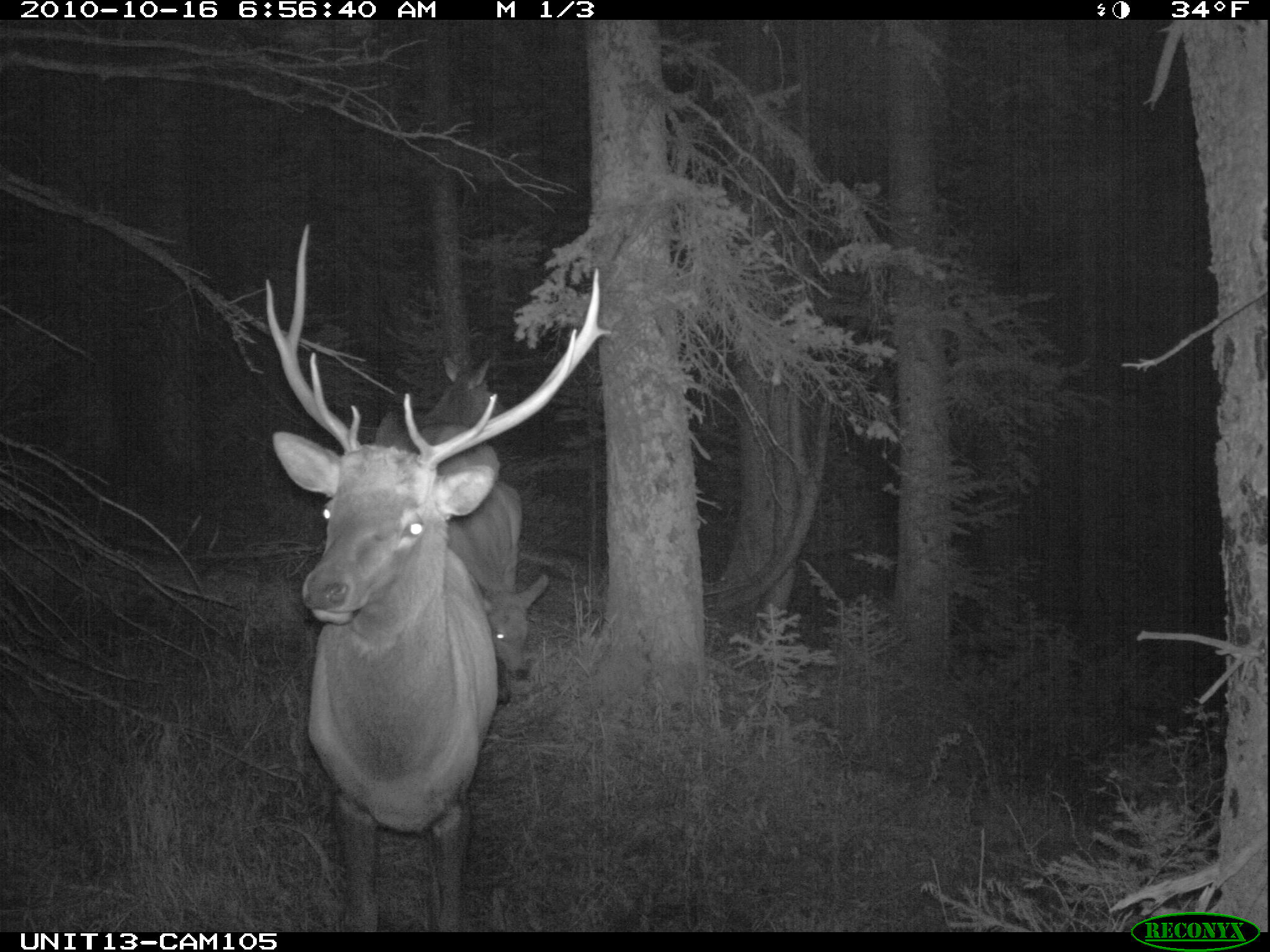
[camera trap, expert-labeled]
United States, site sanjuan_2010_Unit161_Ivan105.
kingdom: Animalia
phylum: Chordata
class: Mammalia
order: Artiodactyla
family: Cervidae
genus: Cervus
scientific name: Cervus elaphus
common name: red deer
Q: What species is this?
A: Cervus elaphus (red deer).